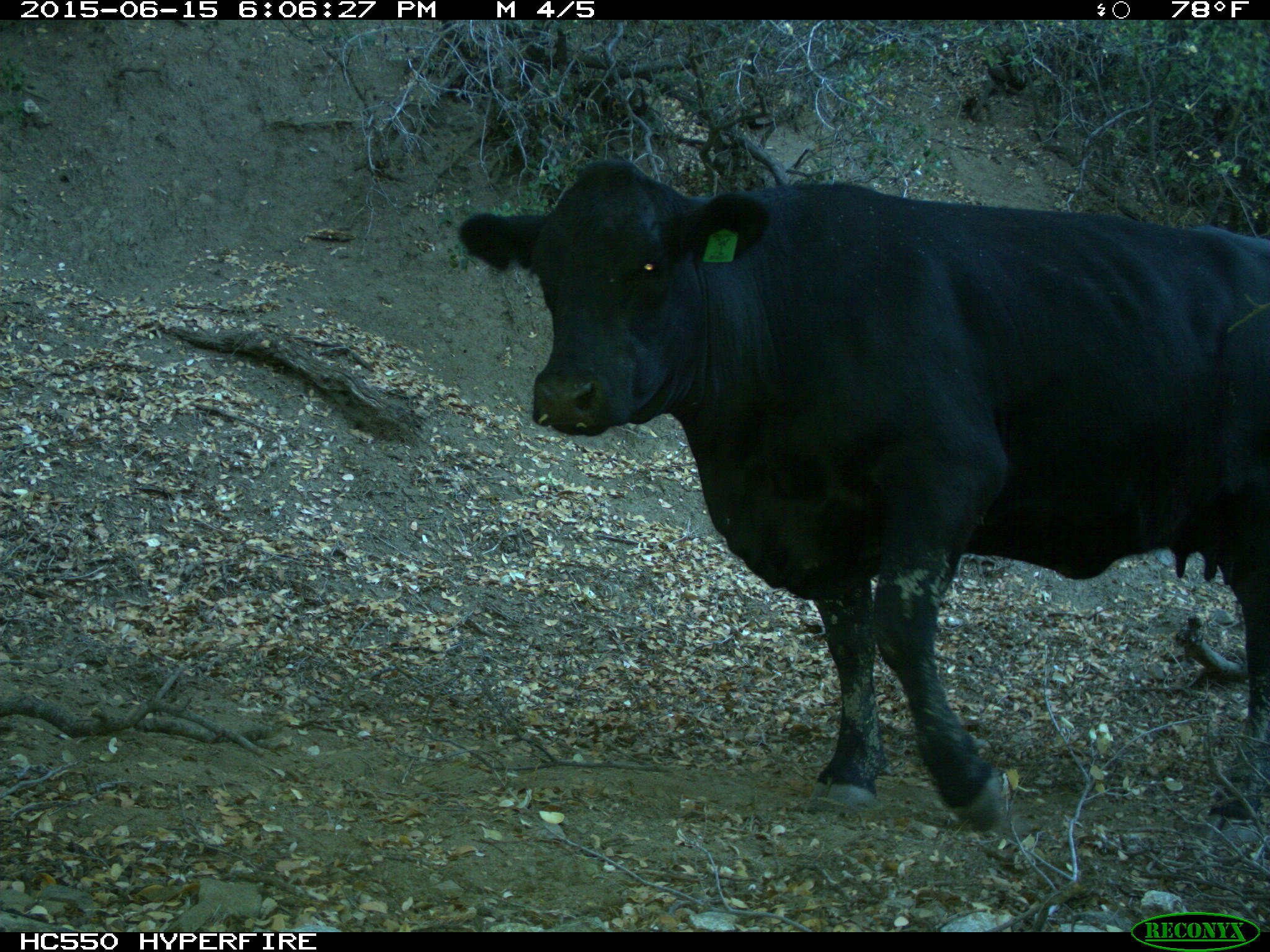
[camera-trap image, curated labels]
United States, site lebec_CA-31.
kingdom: Animalia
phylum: Chordata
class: Mammalia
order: Artiodactyla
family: Bovidae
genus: Bos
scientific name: Bos taurus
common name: domestic cow